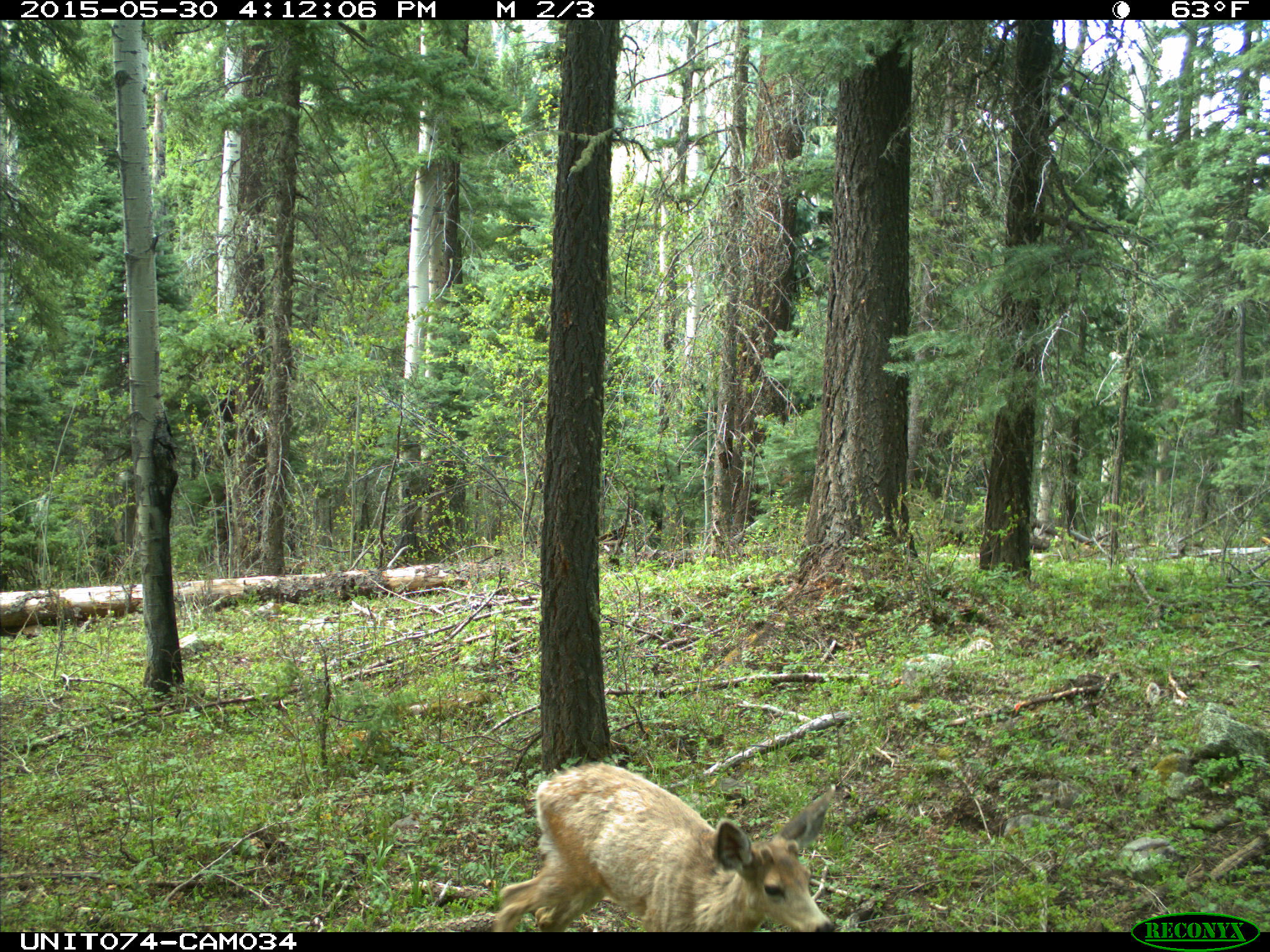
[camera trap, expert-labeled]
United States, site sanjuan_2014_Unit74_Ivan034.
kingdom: Animalia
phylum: Chordata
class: Mammalia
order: Artiodactyla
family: Cervidae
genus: Odocoileus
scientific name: Odocoileus hemionus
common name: mule deer